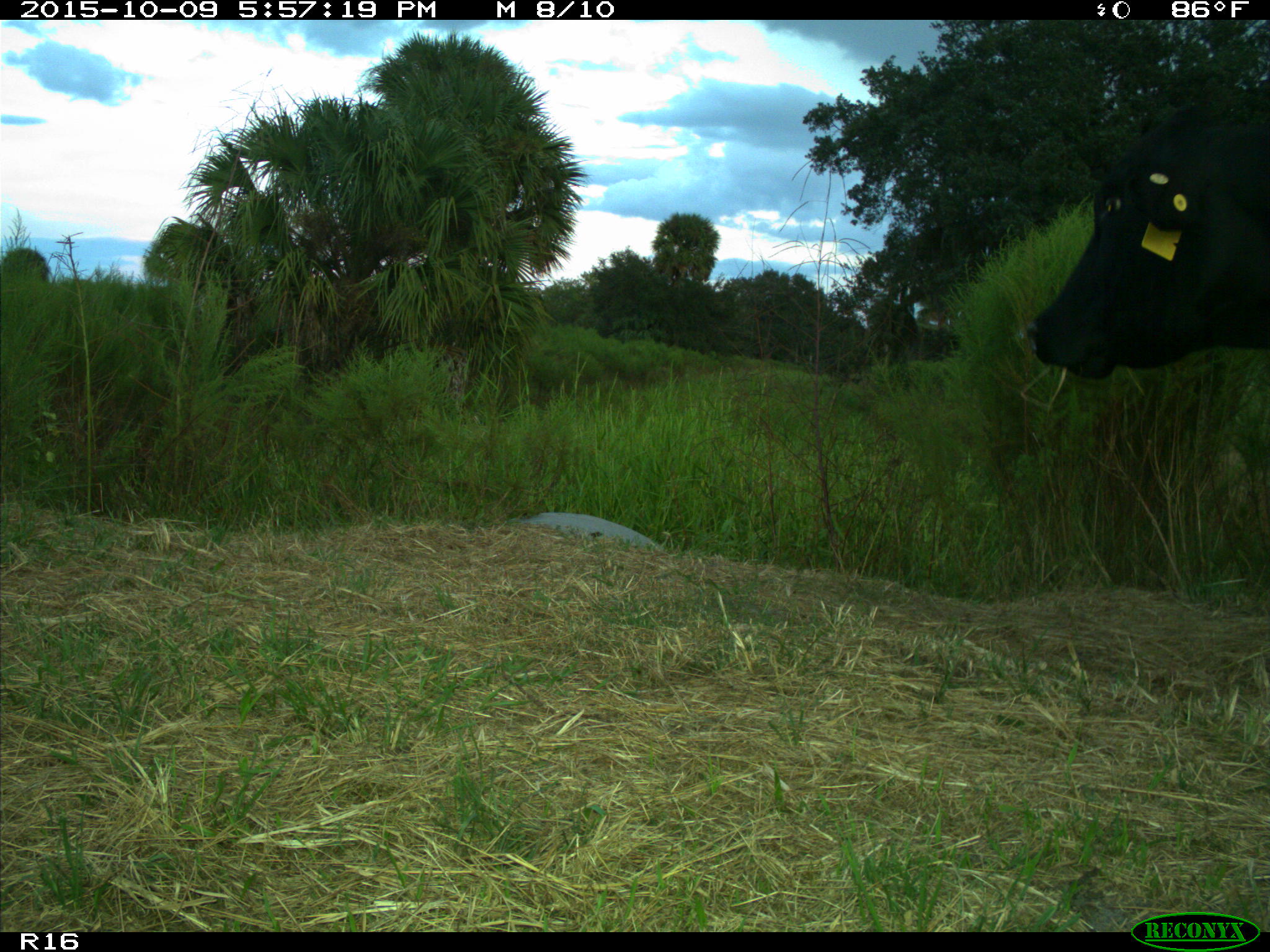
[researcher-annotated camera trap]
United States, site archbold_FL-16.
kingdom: Animalia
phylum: Chordata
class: Mammalia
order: Artiodactyla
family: Bovidae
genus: Bos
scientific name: Bos taurus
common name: domestic cow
Bos taurus (domestic cow).